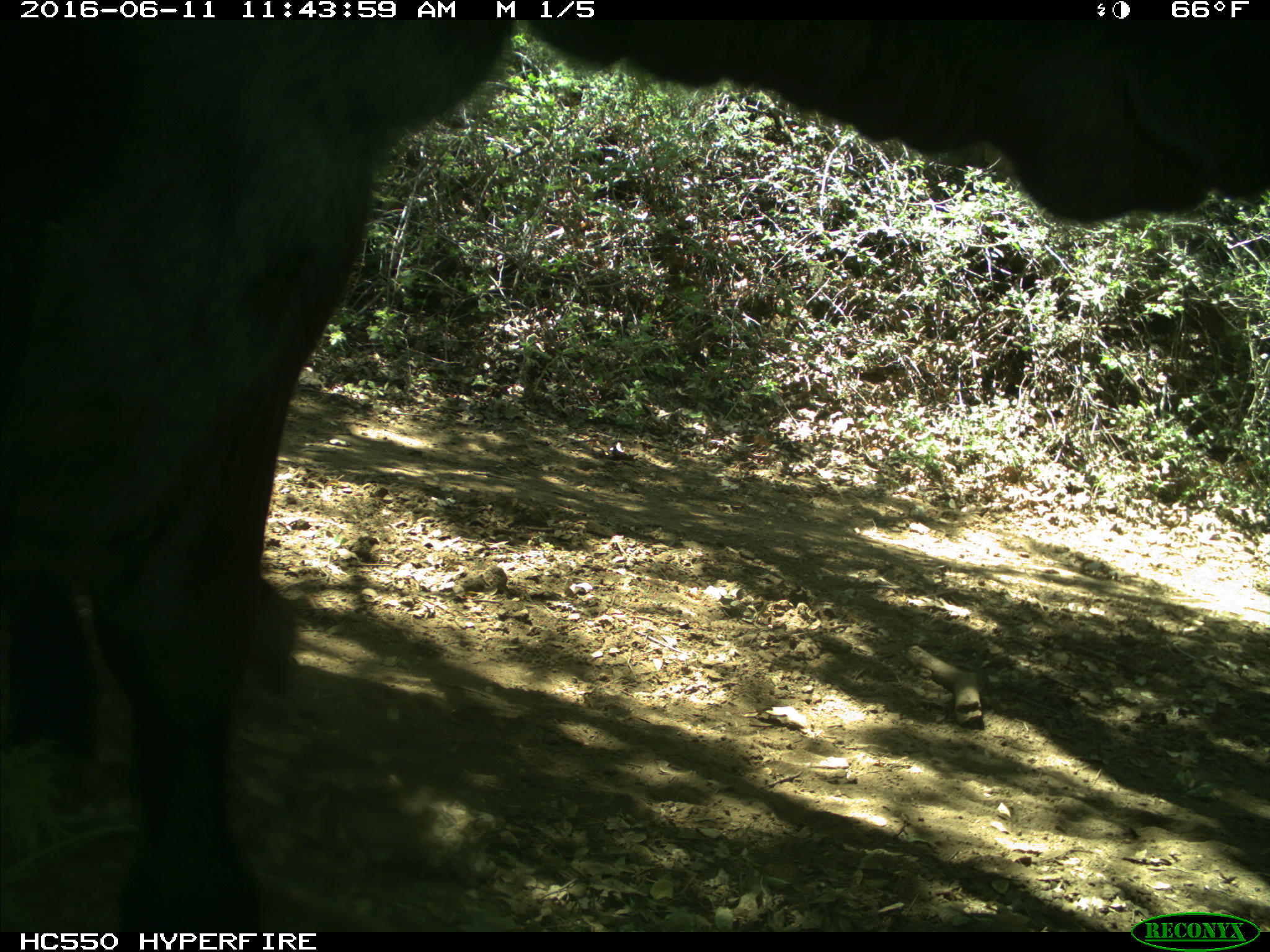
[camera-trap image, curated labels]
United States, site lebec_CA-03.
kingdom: Animalia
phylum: Chordata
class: Mammalia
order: Artiodactyla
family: Bovidae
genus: Bos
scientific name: Bos taurus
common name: domestic cow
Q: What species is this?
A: Bos taurus (domestic cow).